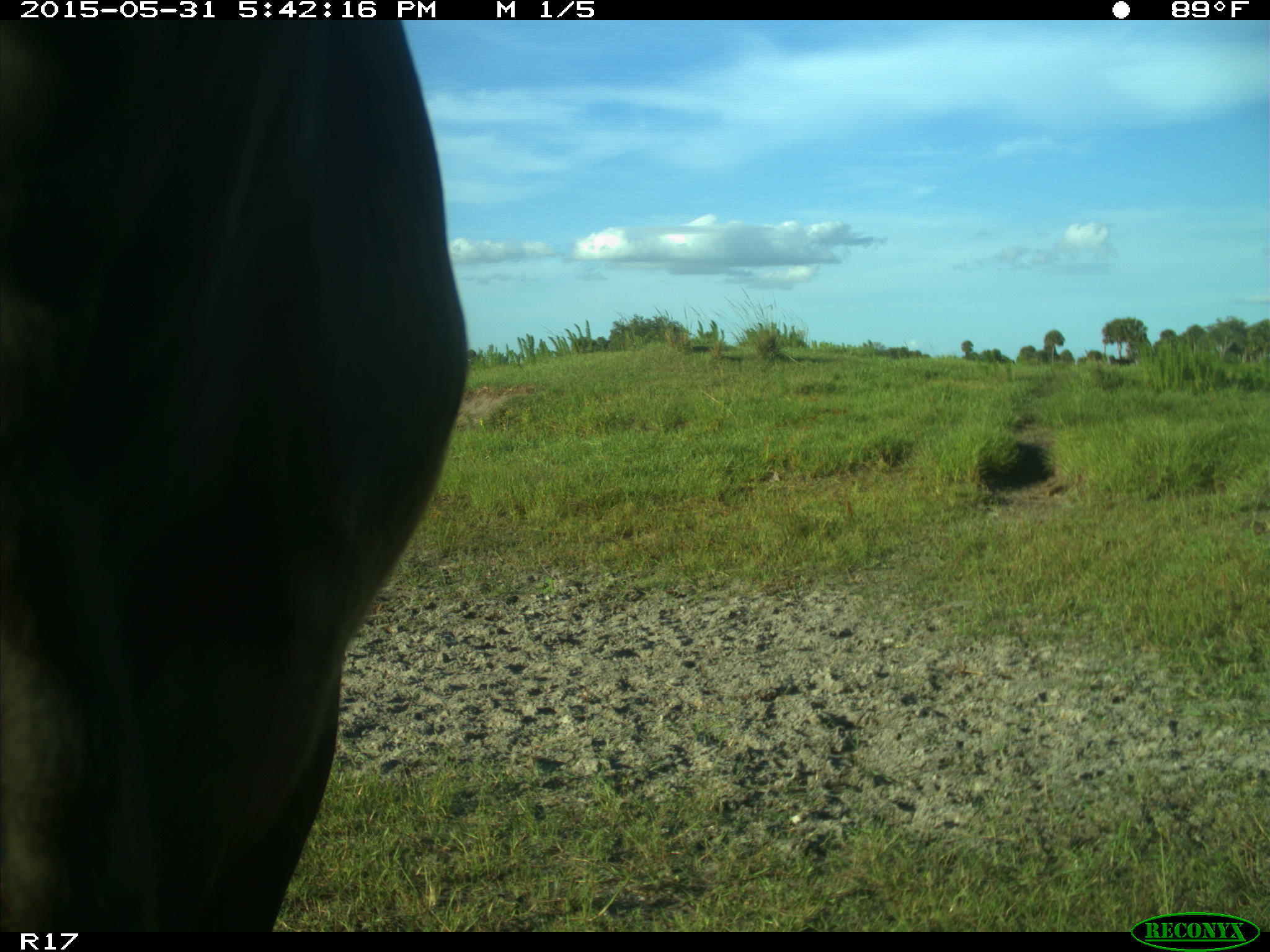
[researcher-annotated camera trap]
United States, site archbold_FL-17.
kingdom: Animalia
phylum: Chordata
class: Mammalia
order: Artiodactyla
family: Bovidae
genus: Bos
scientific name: Bos taurus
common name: domestic cow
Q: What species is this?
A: Bos taurus (domestic cow).